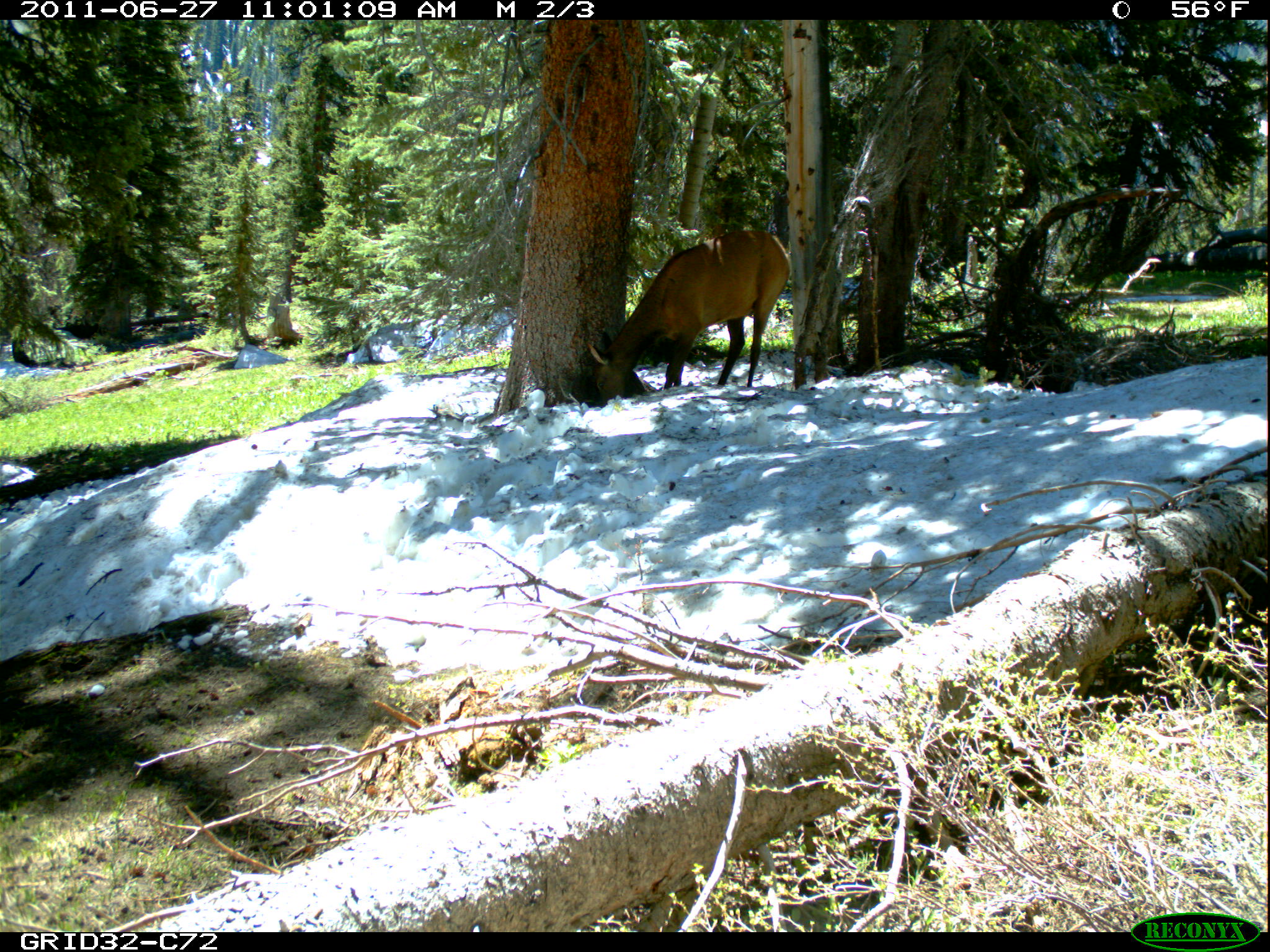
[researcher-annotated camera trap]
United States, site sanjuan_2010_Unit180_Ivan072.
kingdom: Animalia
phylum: Chordata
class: Mammalia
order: Artiodactyla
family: Cervidae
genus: Cervus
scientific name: Cervus elaphus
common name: red deer